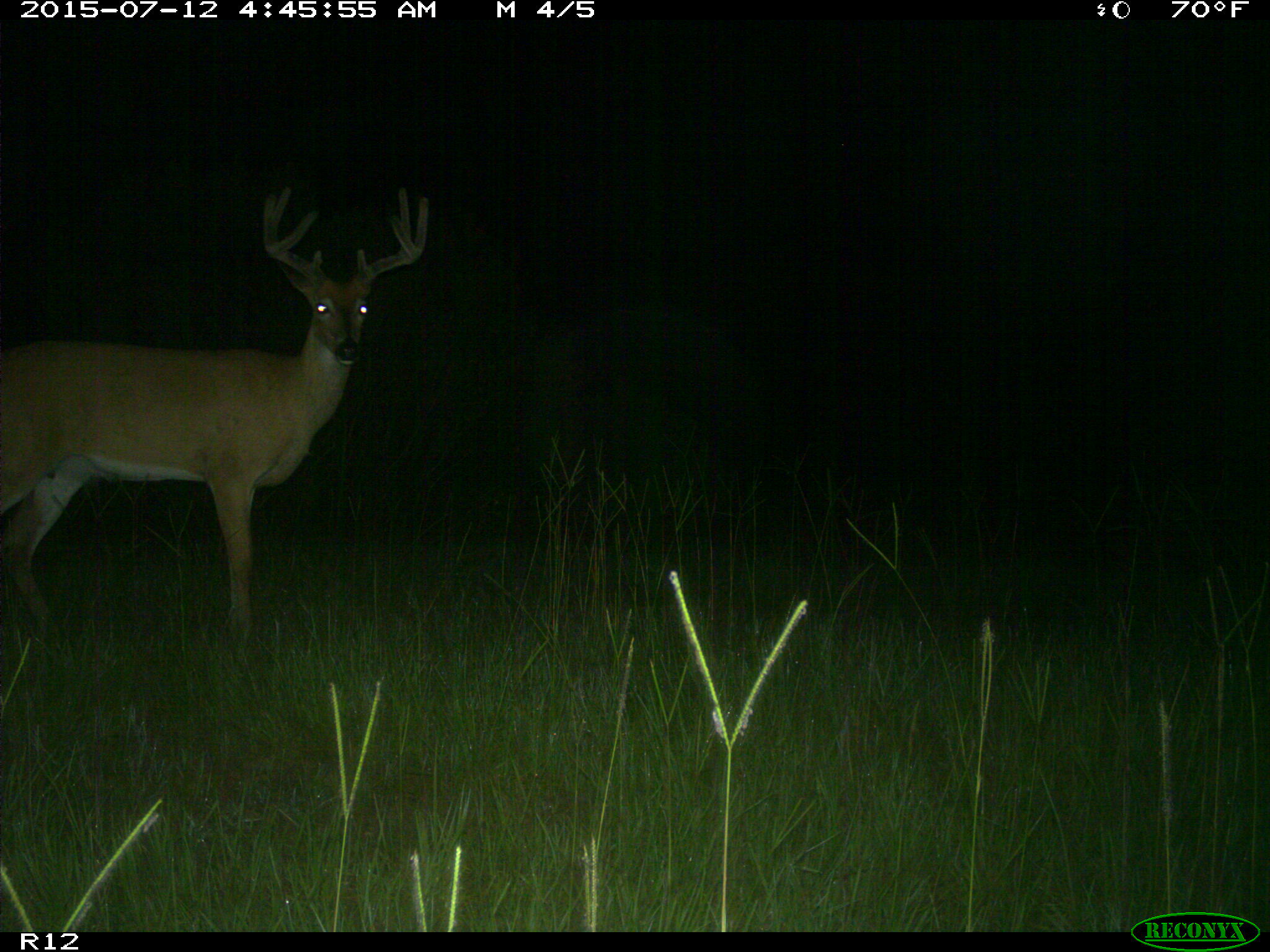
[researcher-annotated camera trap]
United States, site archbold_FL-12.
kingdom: Animalia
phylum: Chordata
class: Mammalia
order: Artiodactyla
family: Cervidae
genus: Odocoileus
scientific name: Odocoileus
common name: deer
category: unidentified deer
Unidentified deer (deer) (Odocoileus).